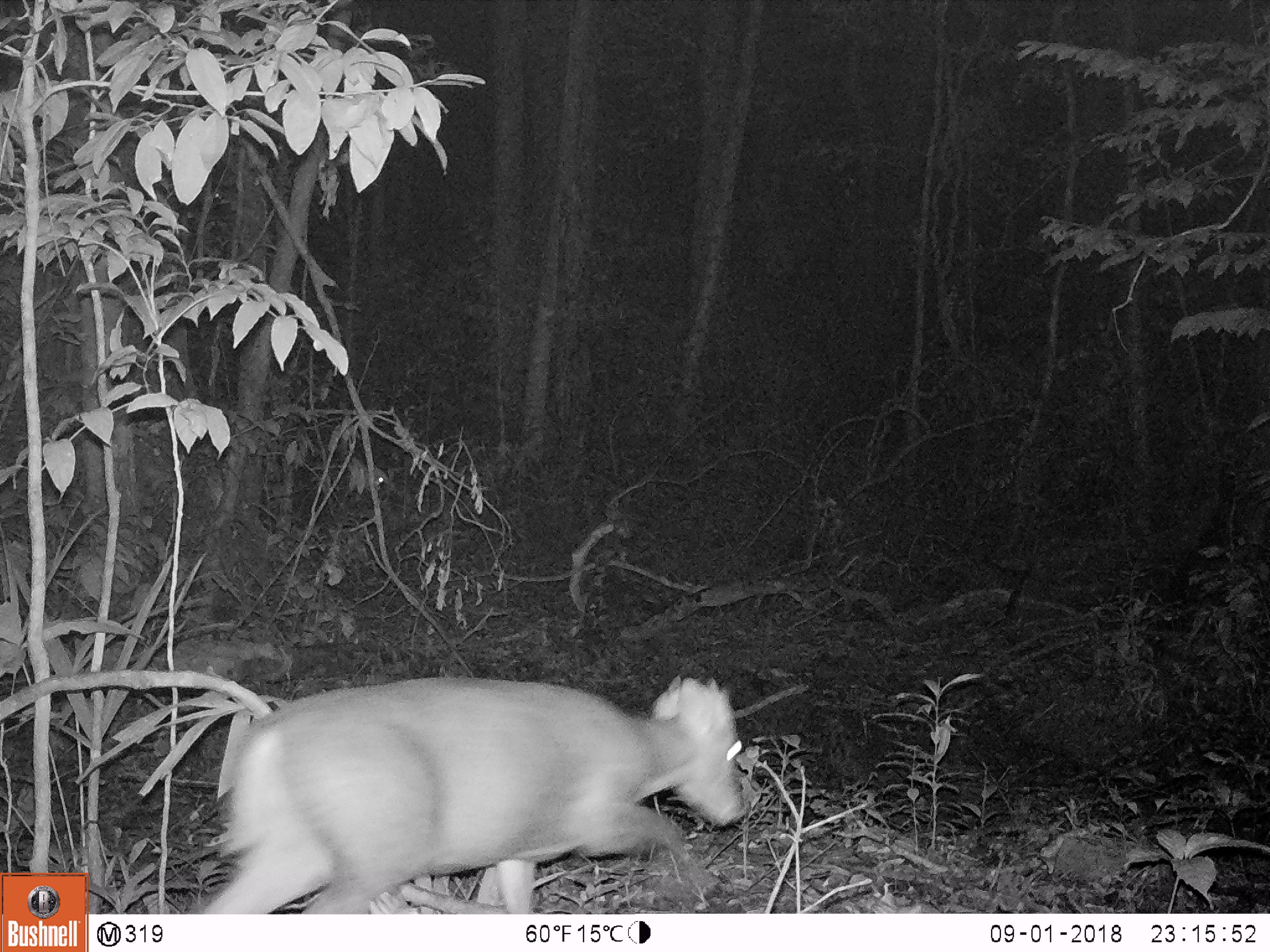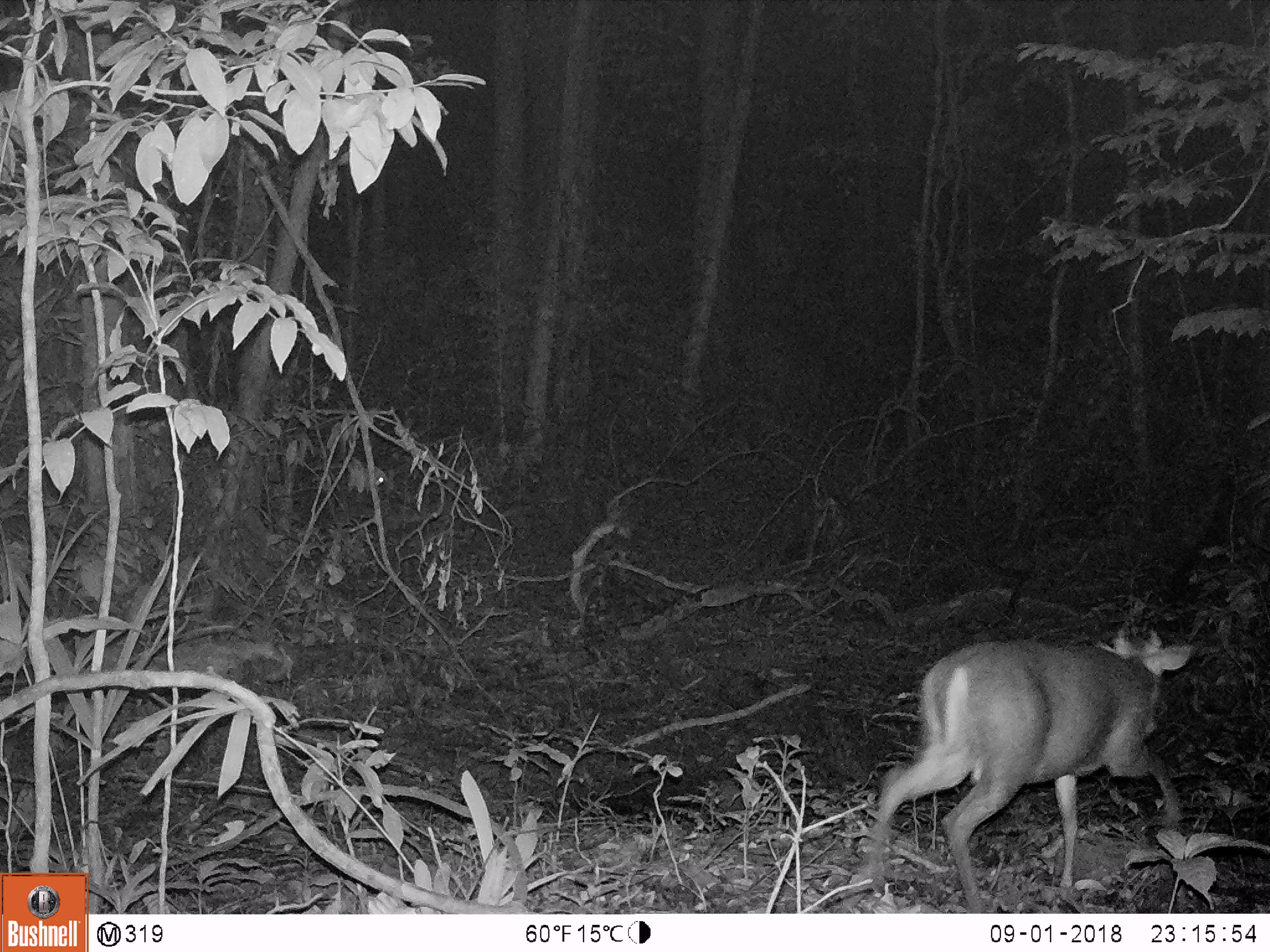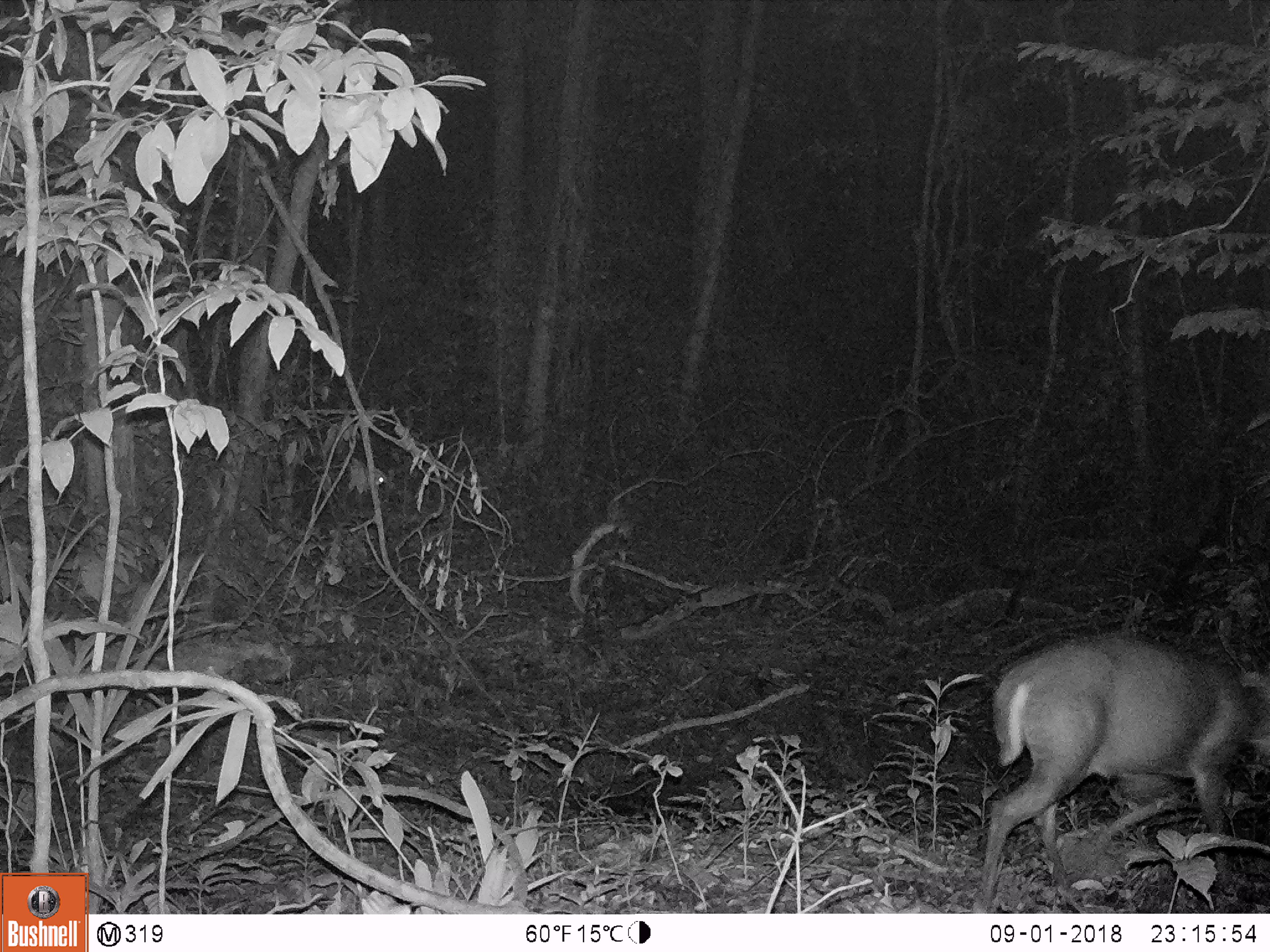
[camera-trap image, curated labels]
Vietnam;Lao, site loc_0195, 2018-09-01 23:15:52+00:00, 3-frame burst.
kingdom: Animalia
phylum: Chordata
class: Mammalia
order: Artiodactyla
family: Cervidae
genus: Muntiacus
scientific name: Muntiacus vuquangensis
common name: large-antlered muntjac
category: large antlered muntjac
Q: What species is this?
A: Large antlered muntjac (large-antlered muntjac) (Muntiacus vuquangensis).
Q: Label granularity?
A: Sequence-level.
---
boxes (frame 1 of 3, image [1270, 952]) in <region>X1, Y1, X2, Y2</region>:
large antlered muntjac: <region>201, 674, 746, 914</region>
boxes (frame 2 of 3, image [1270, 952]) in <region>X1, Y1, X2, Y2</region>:
large antlered muntjac: <region>864, 627, 1193, 912</region>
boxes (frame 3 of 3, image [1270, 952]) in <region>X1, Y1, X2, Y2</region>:
large antlered muntjac: <region>971, 638, 1270, 913</region>